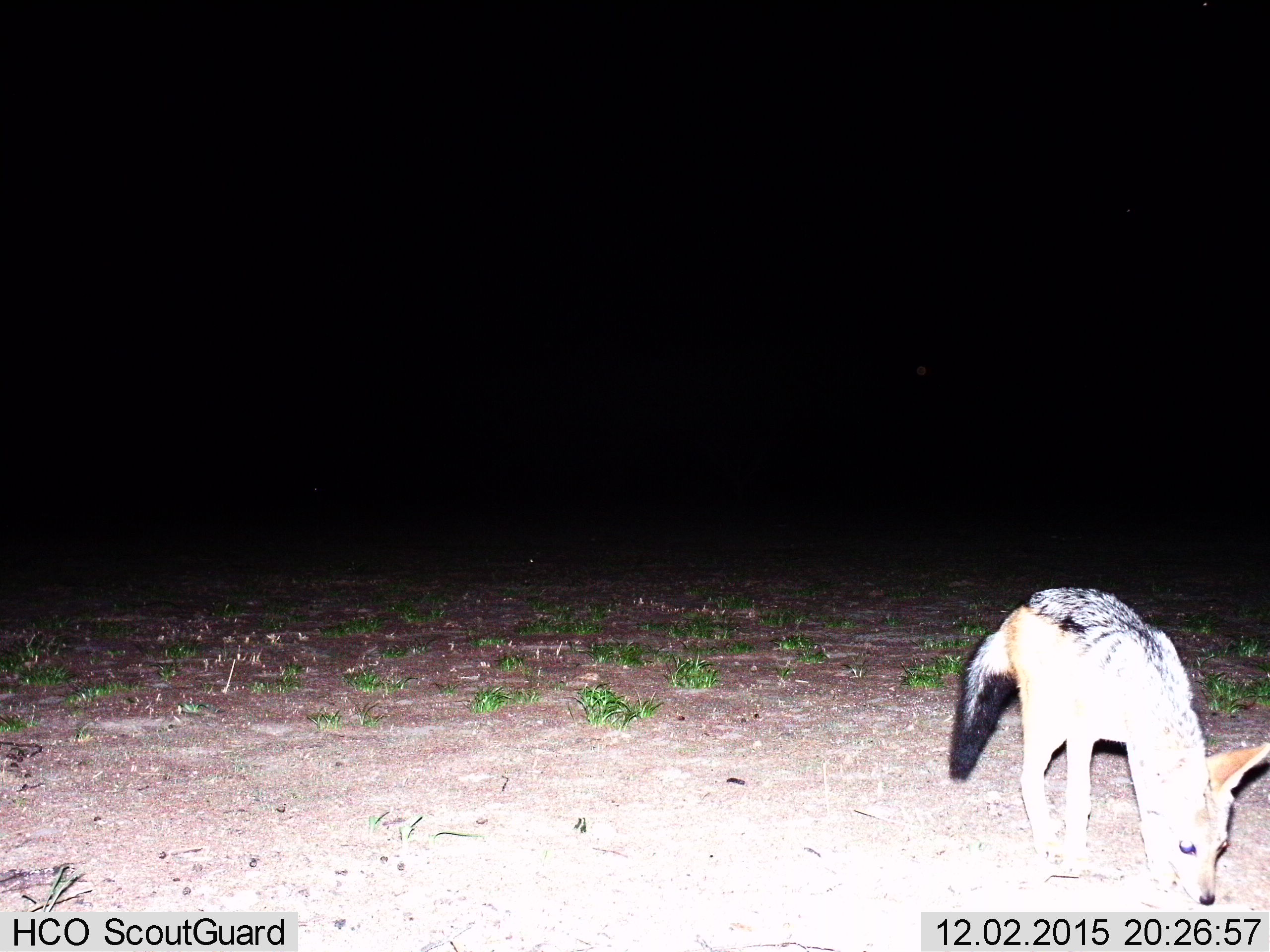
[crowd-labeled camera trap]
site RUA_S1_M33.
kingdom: Animalia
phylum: Chordata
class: Mammalia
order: Carnivora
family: Canidae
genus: Lupulella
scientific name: Lupulella mesomelas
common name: black-backed jackal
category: jackalblackbacked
Jackalblackbacked (black-backed jackal) (Lupulella mesomelas), count 1. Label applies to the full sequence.